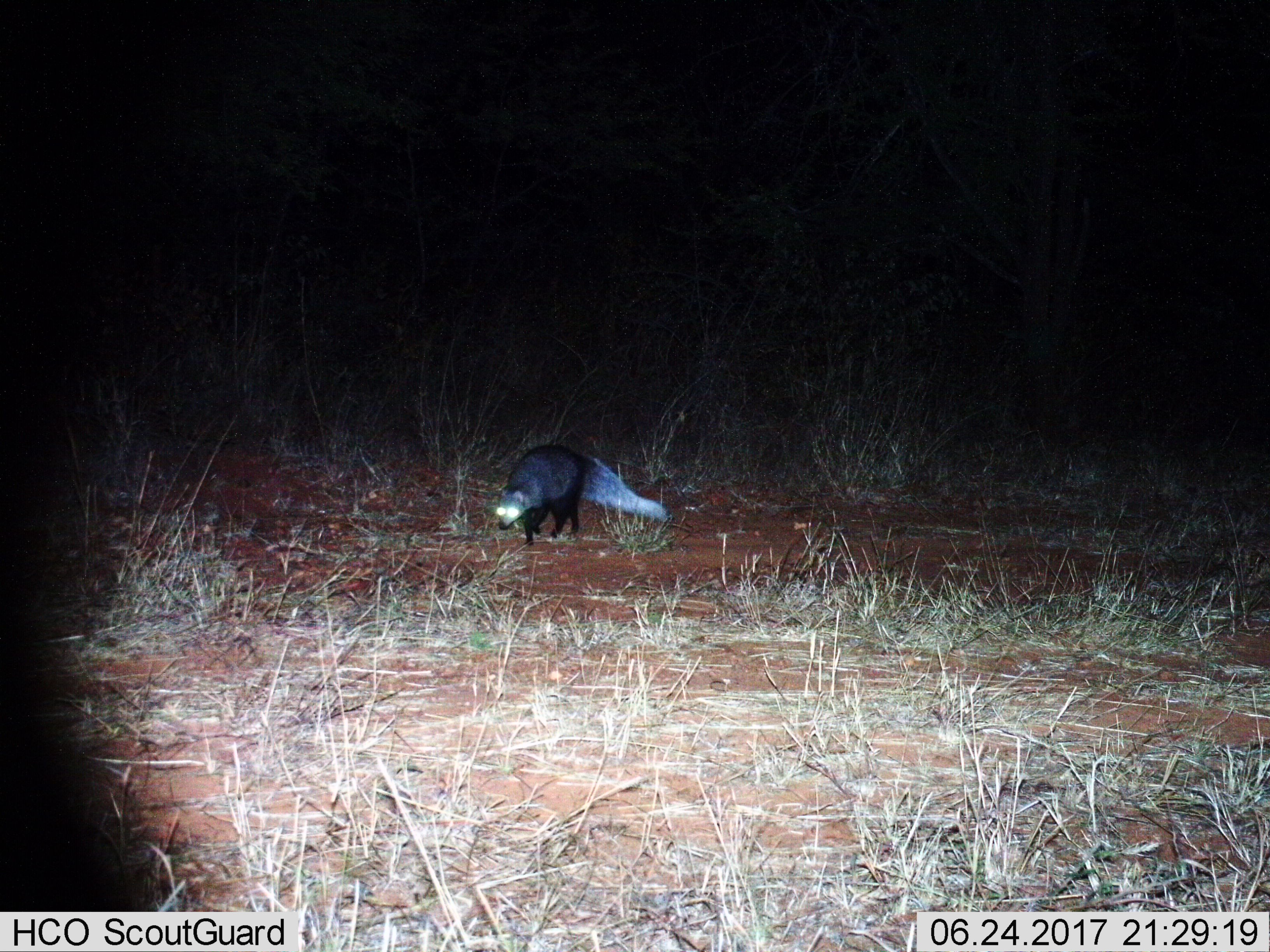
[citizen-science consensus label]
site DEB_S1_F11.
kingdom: Animalia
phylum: Chordata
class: Mammalia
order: Carnivora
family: Herpestidae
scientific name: Herpestidae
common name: mongoose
Mongoose (Herpestidae), count 1. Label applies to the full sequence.